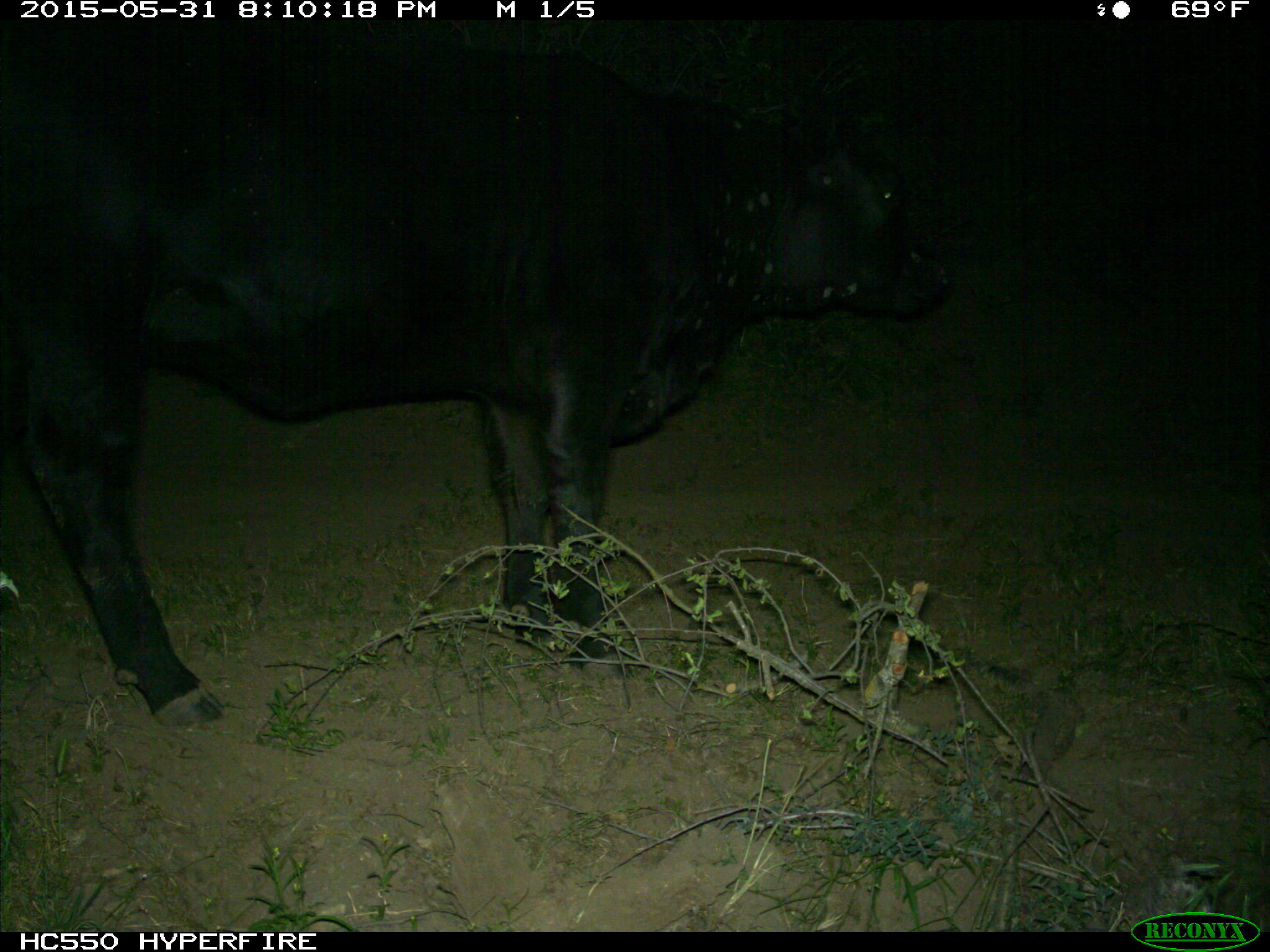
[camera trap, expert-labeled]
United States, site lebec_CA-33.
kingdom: Animalia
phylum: Chordata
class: Mammalia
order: Artiodactyla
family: Bovidae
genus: Bos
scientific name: Bos taurus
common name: domestic cow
Bos taurus (domestic cow).